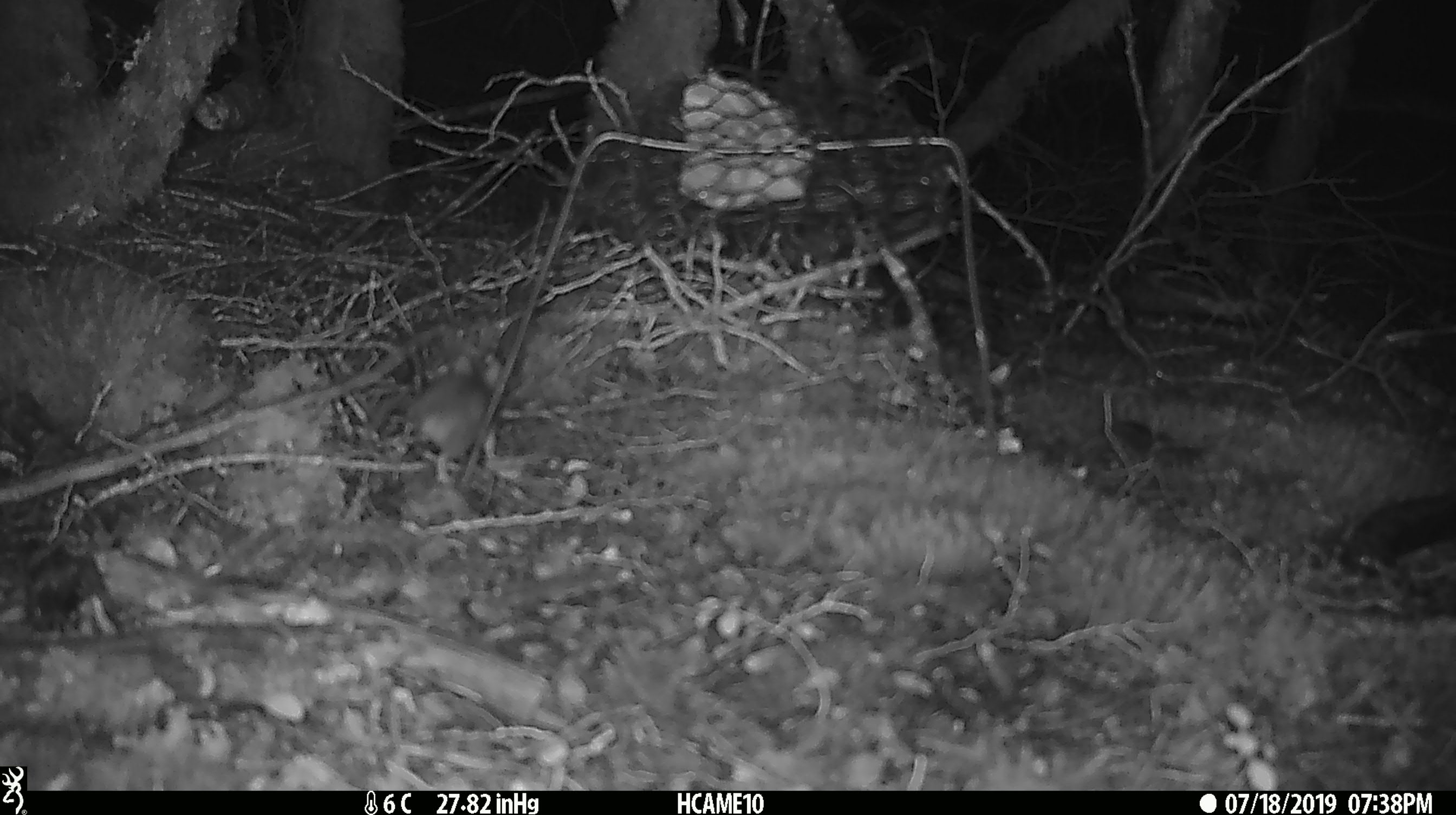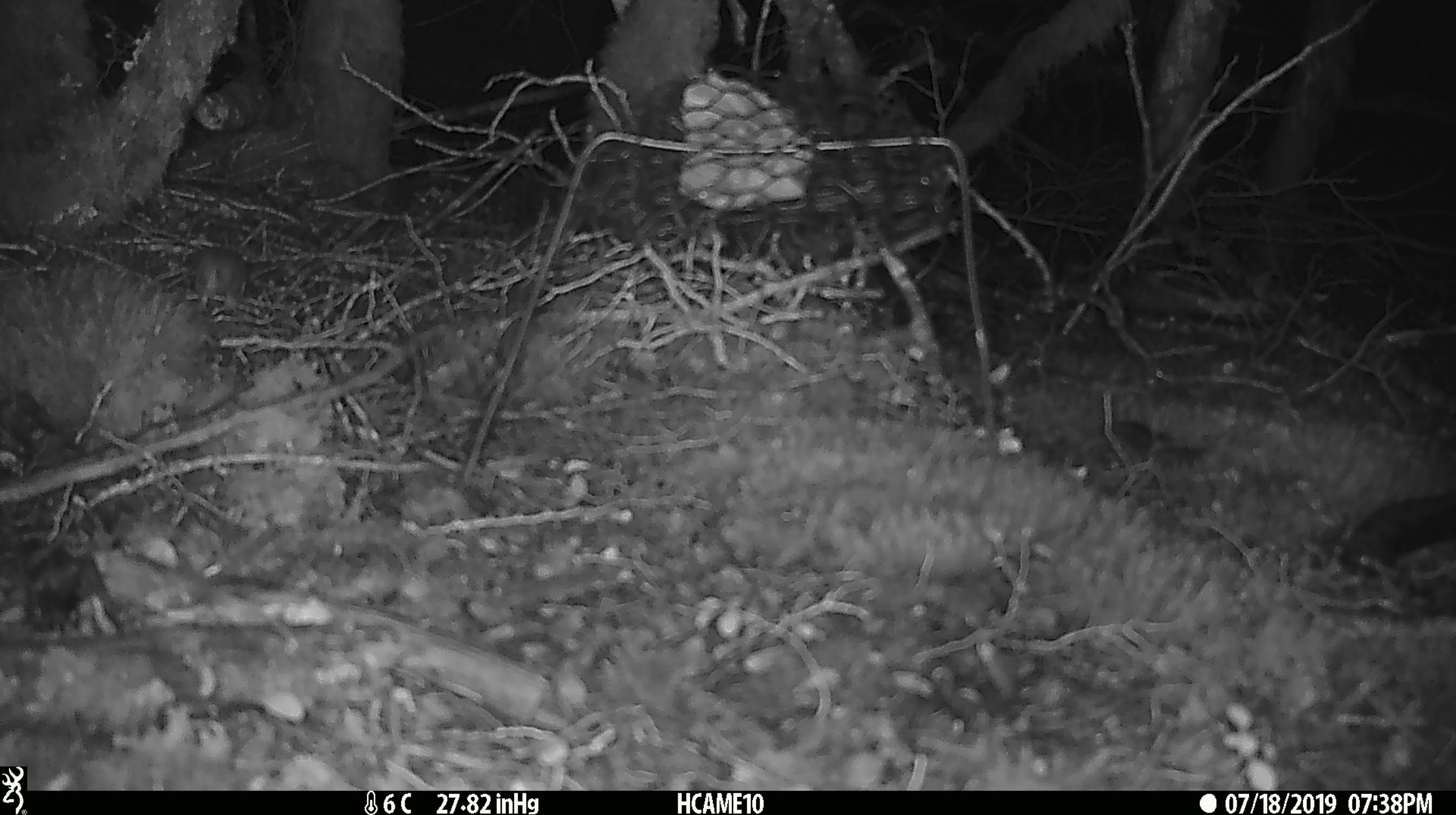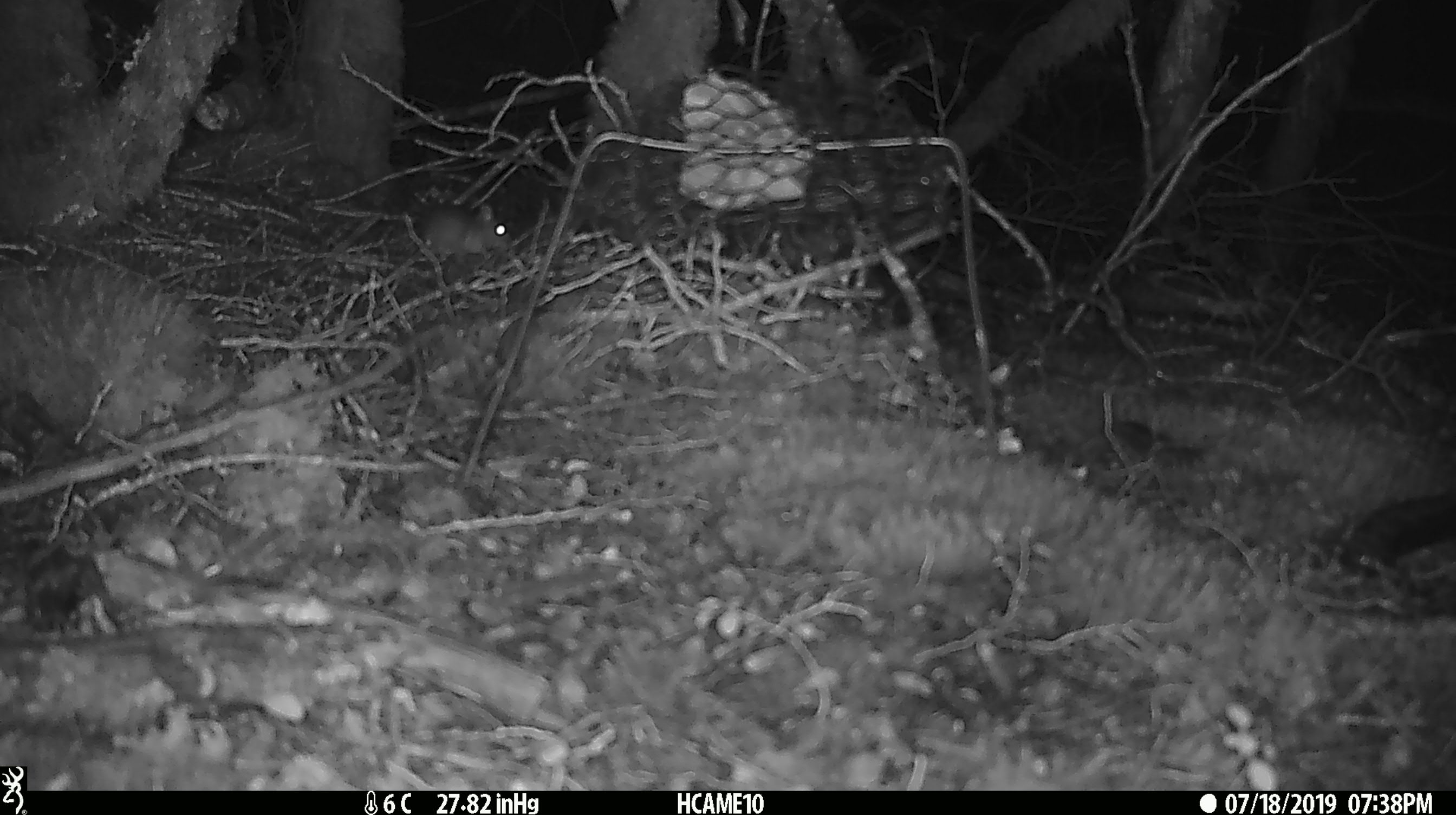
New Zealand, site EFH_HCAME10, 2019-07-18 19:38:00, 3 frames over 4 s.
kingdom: Animalia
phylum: Chordata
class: Mammalia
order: Rodentia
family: Muridae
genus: Mus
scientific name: Mus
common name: mouse